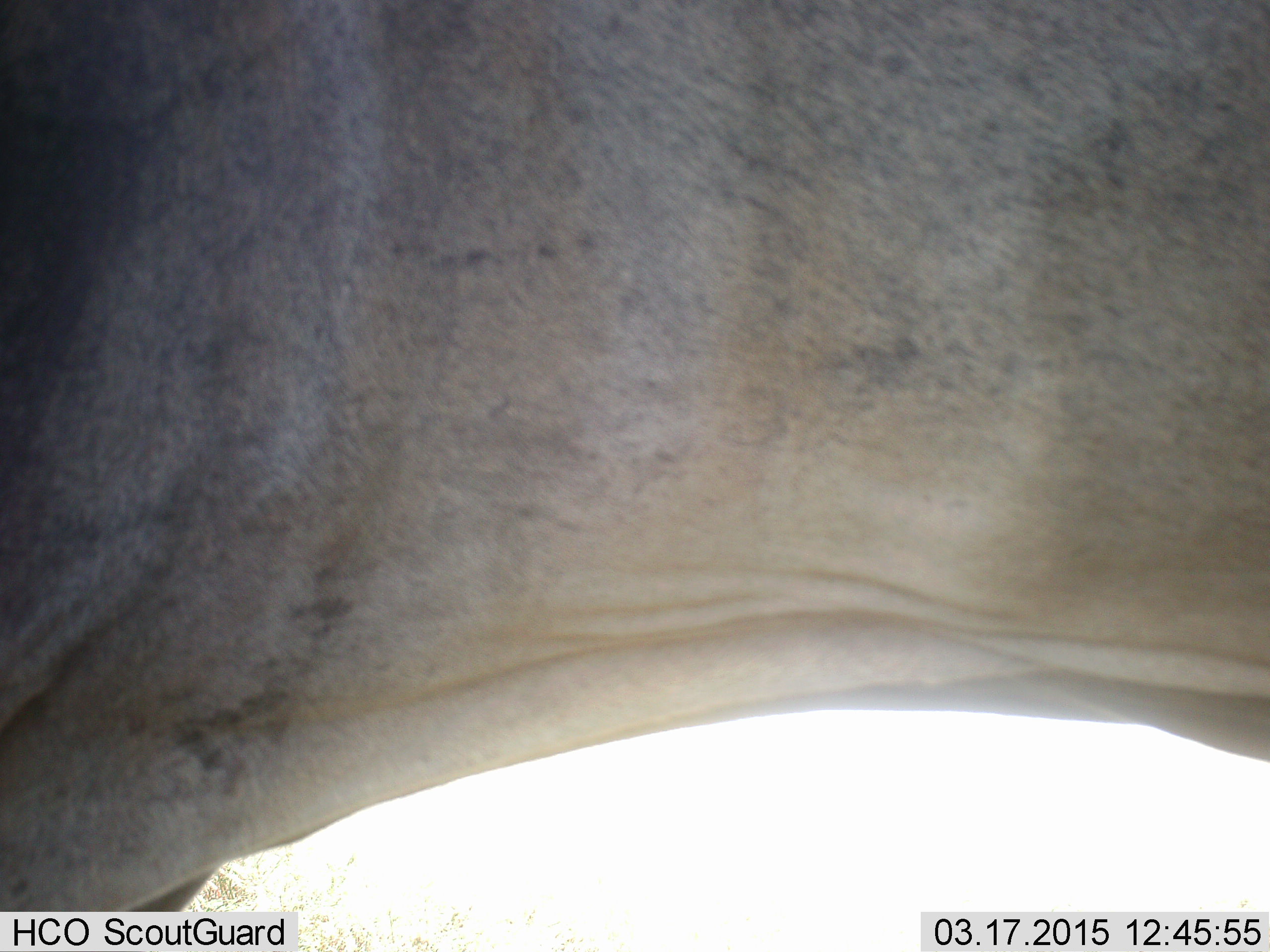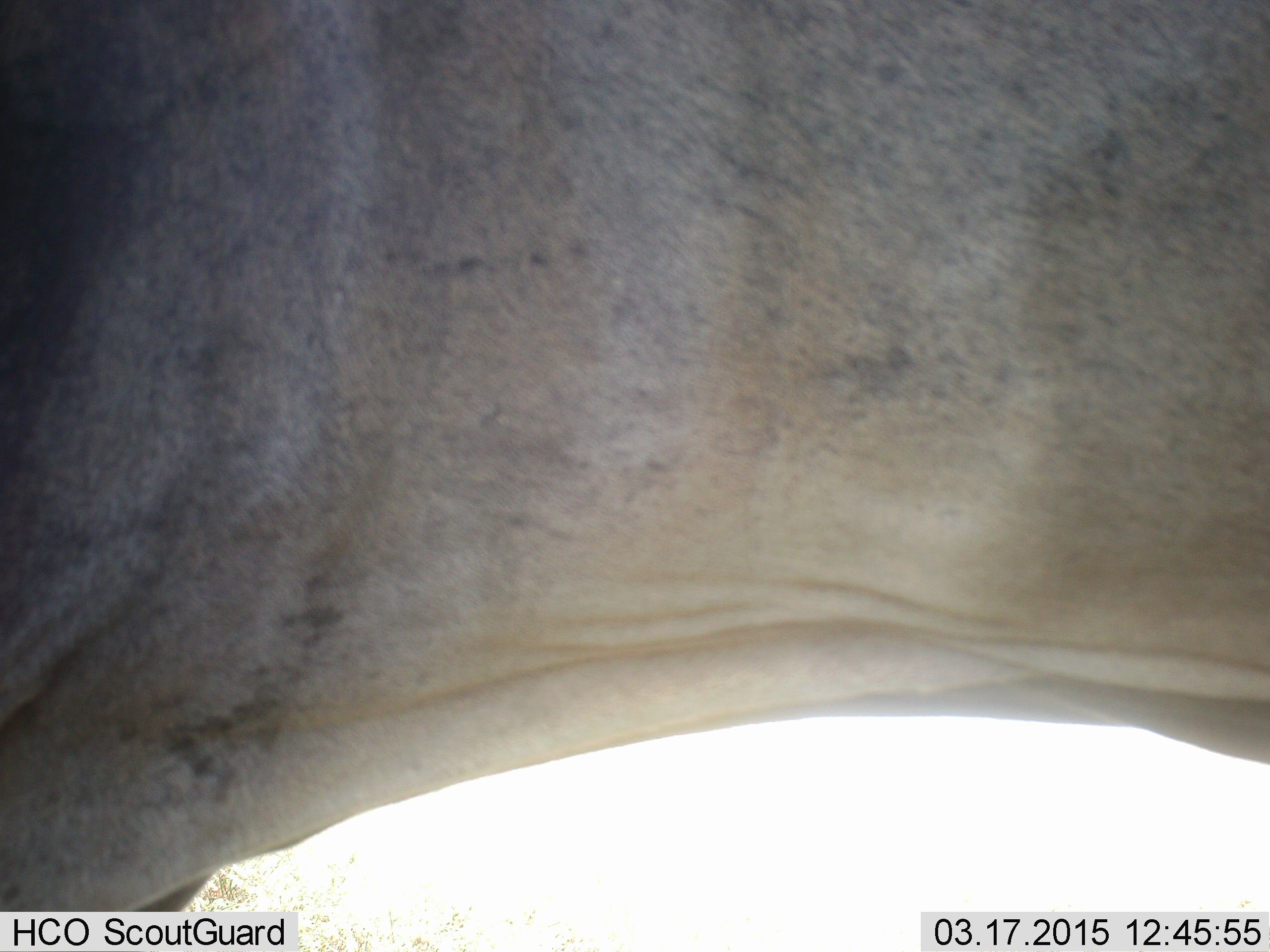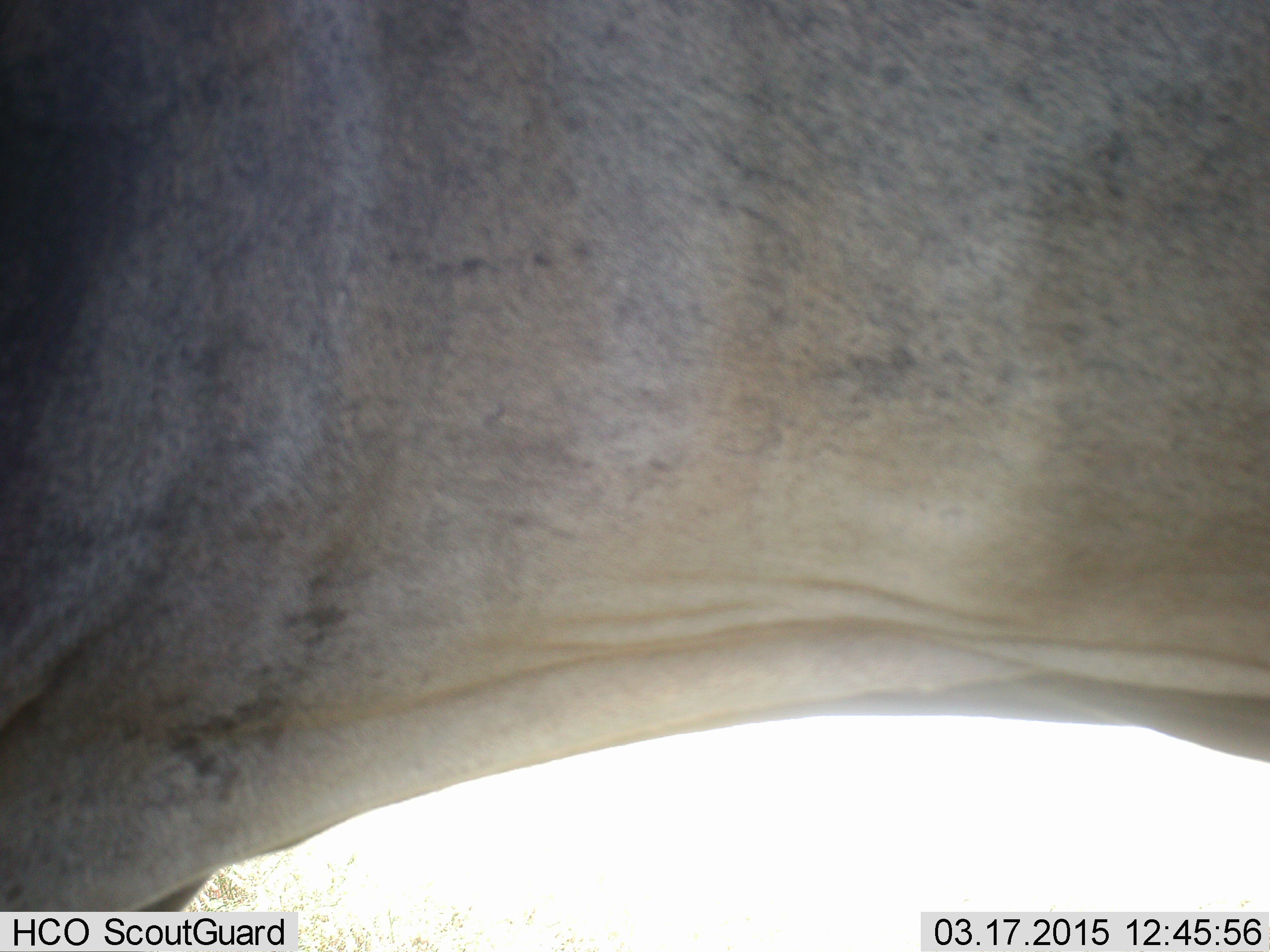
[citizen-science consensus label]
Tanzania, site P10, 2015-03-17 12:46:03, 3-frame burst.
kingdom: Animalia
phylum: Chordata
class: Mammalia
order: Artiodactyla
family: Bovidae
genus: Connochaetes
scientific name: Connochaetes taurinus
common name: blue wildebeest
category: wildebeest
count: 1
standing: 100%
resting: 0%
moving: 0%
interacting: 0%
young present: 0%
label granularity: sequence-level